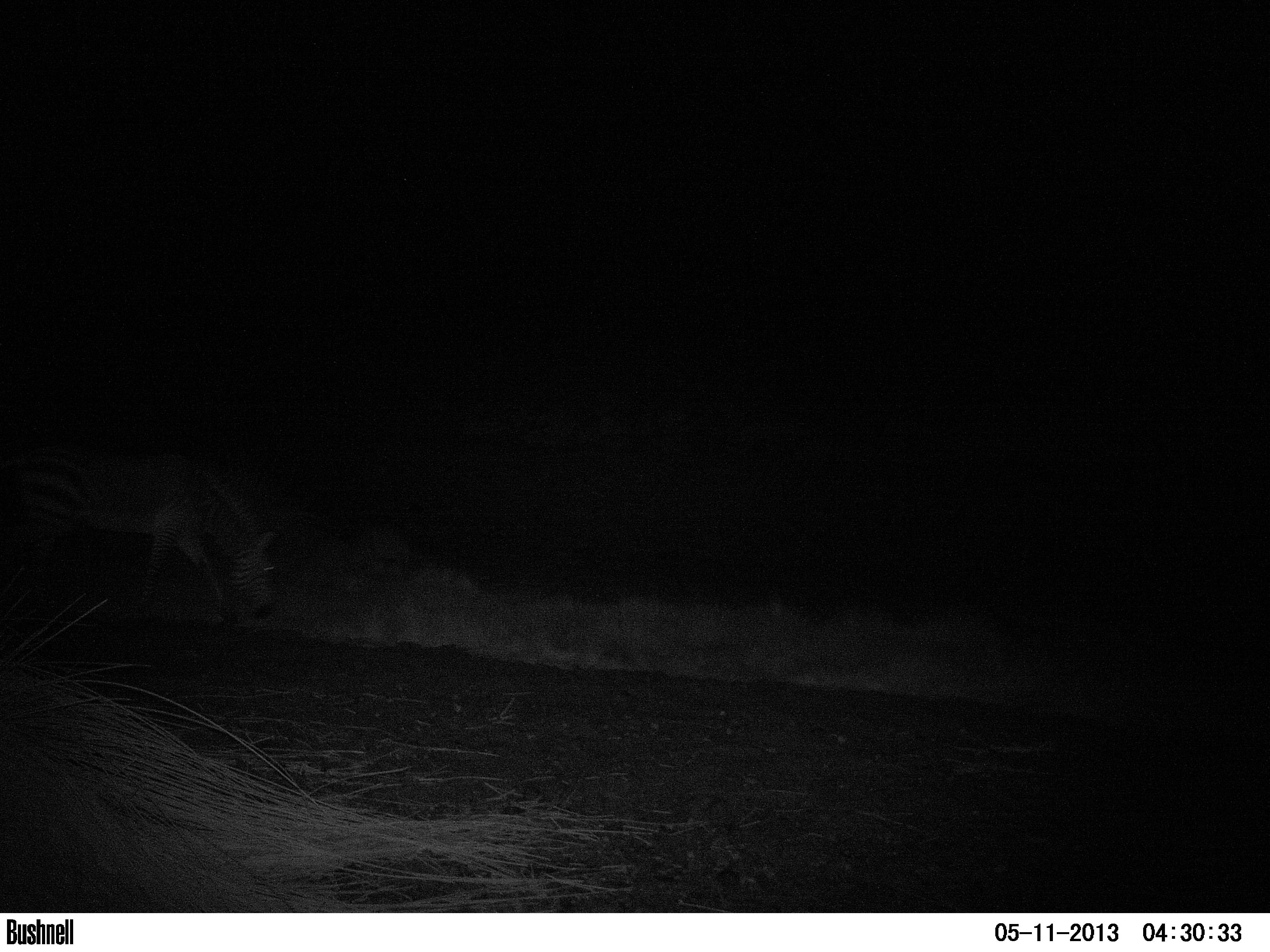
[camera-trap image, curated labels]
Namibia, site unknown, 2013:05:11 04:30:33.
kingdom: Animalia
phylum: Chordata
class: Mammalia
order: Perissodactyla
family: Equidae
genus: Equus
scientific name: Equus zebra hartmannae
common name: hartmann's mountain zebra